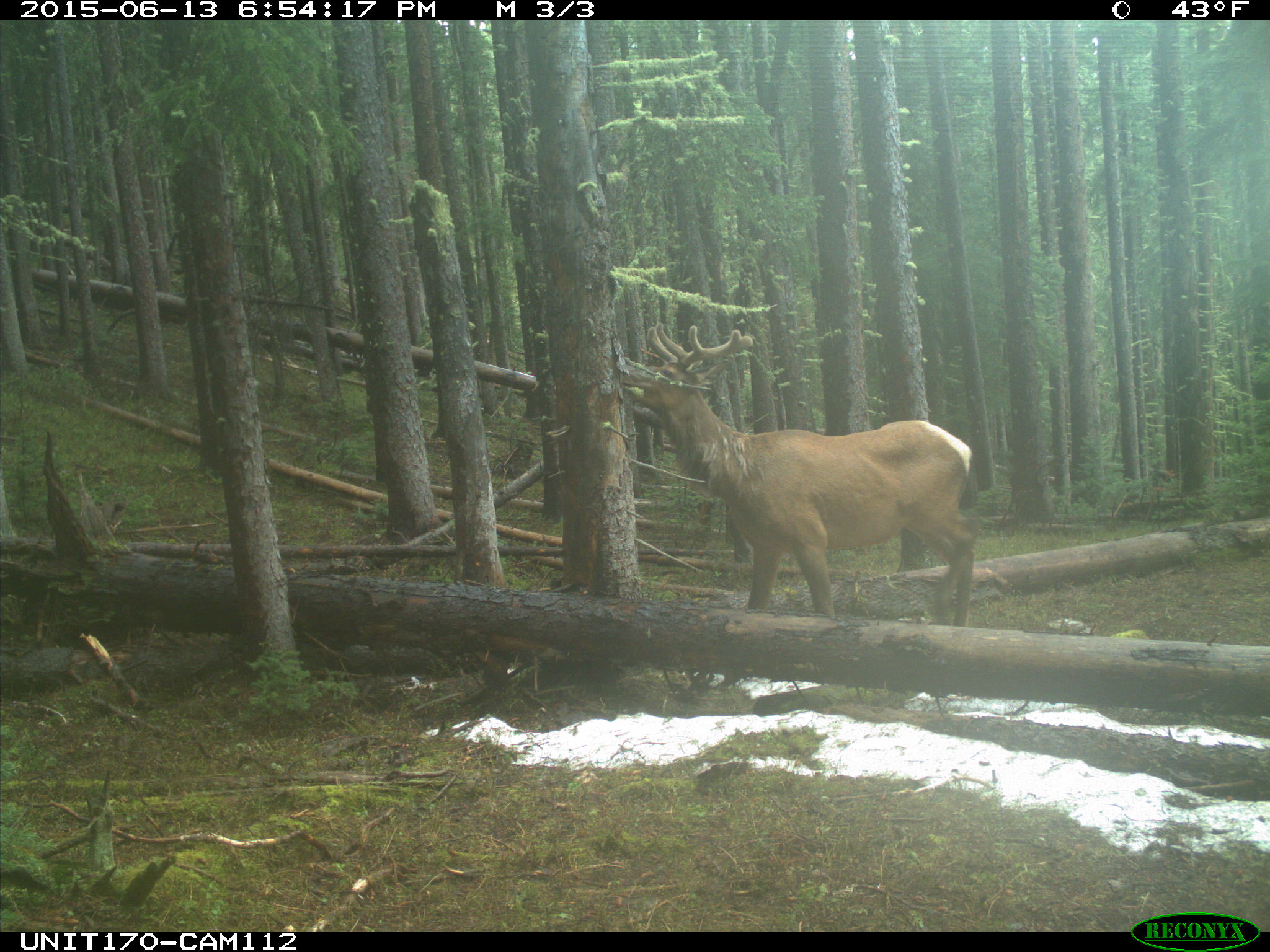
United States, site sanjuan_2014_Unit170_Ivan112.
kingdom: Animalia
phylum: Chordata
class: Mammalia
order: Artiodactyla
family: Cervidae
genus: Cervus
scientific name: Cervus elaphus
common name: red deer